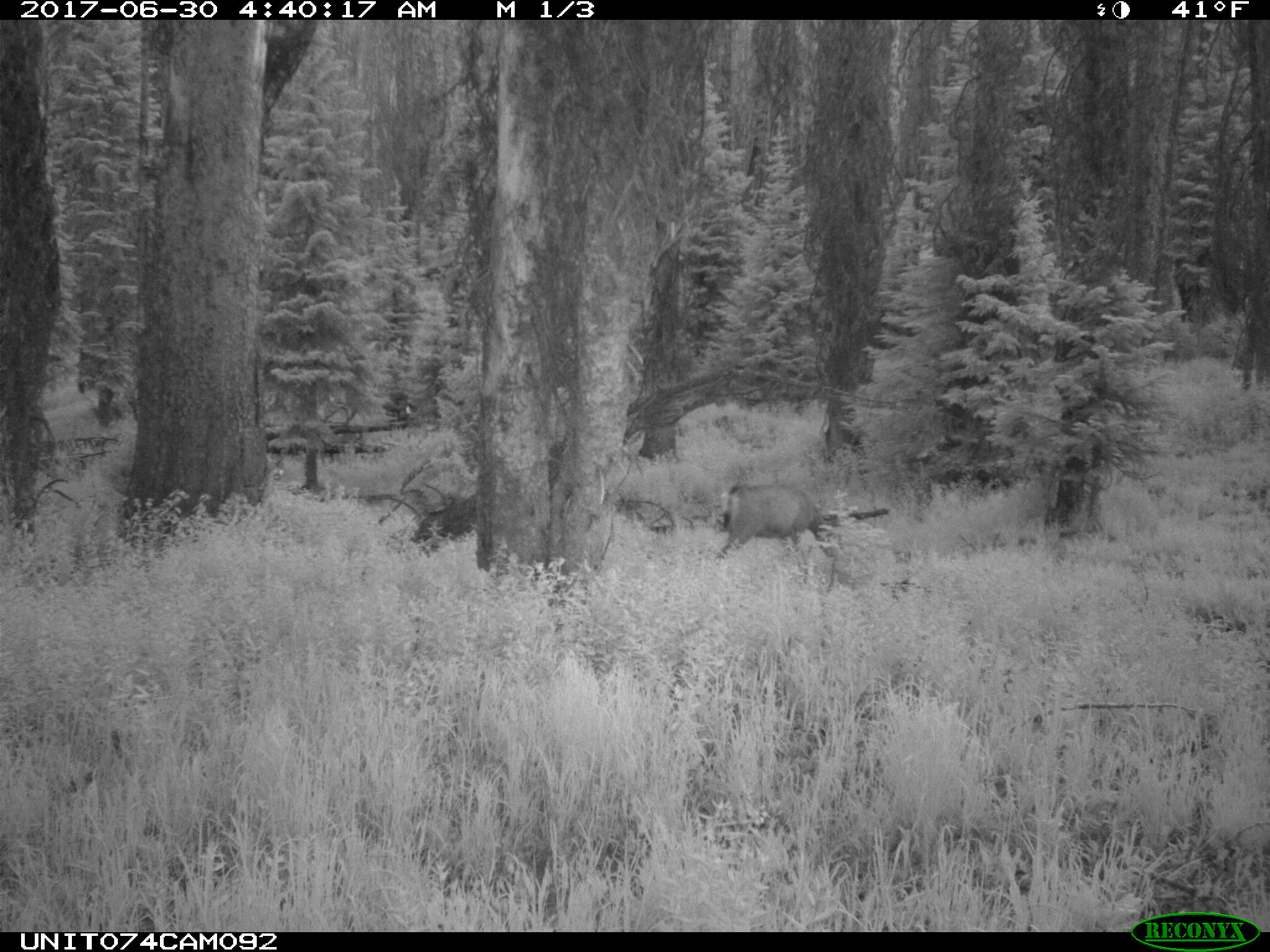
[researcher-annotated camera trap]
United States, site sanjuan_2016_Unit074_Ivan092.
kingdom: Animalia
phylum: Chordata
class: Mammalia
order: Artiodactyla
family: Cervidae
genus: Odocoileus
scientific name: Odocoileus hemionus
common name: mule deer